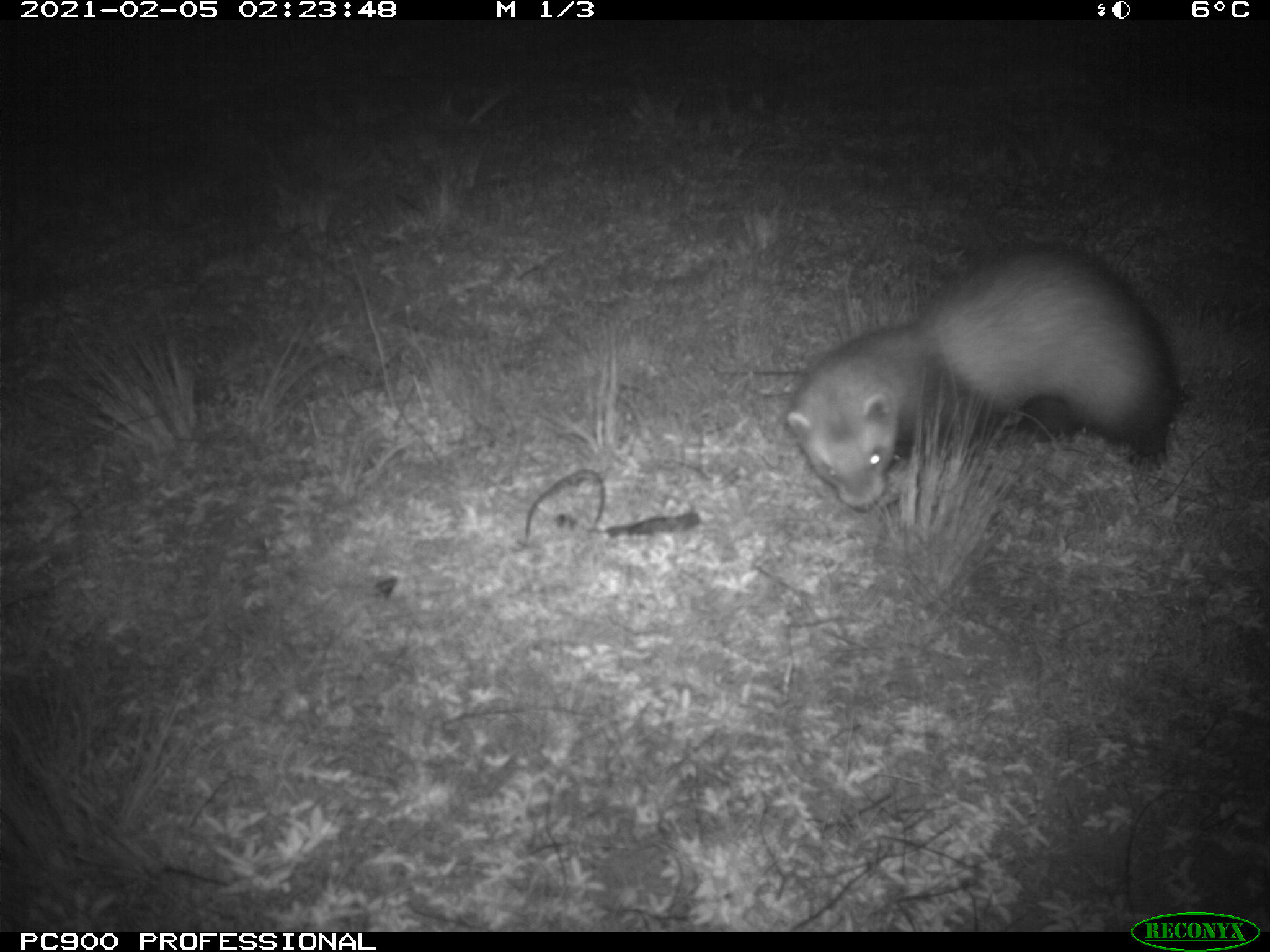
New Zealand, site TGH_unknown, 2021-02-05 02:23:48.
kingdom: Animalia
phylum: Chordata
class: Mammalia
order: Carnivora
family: Mustelidae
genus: Mustela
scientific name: Mustela furo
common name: ferret